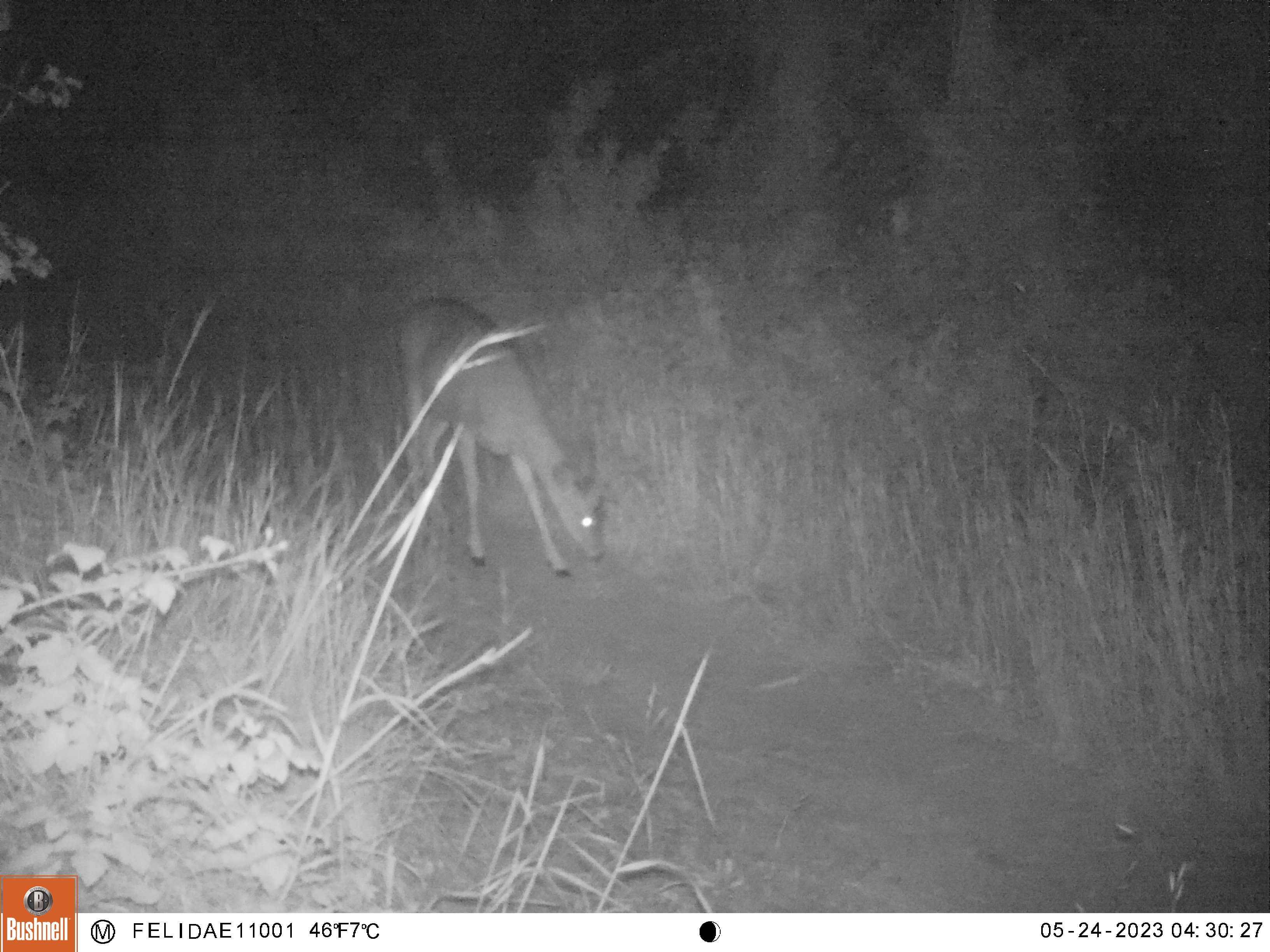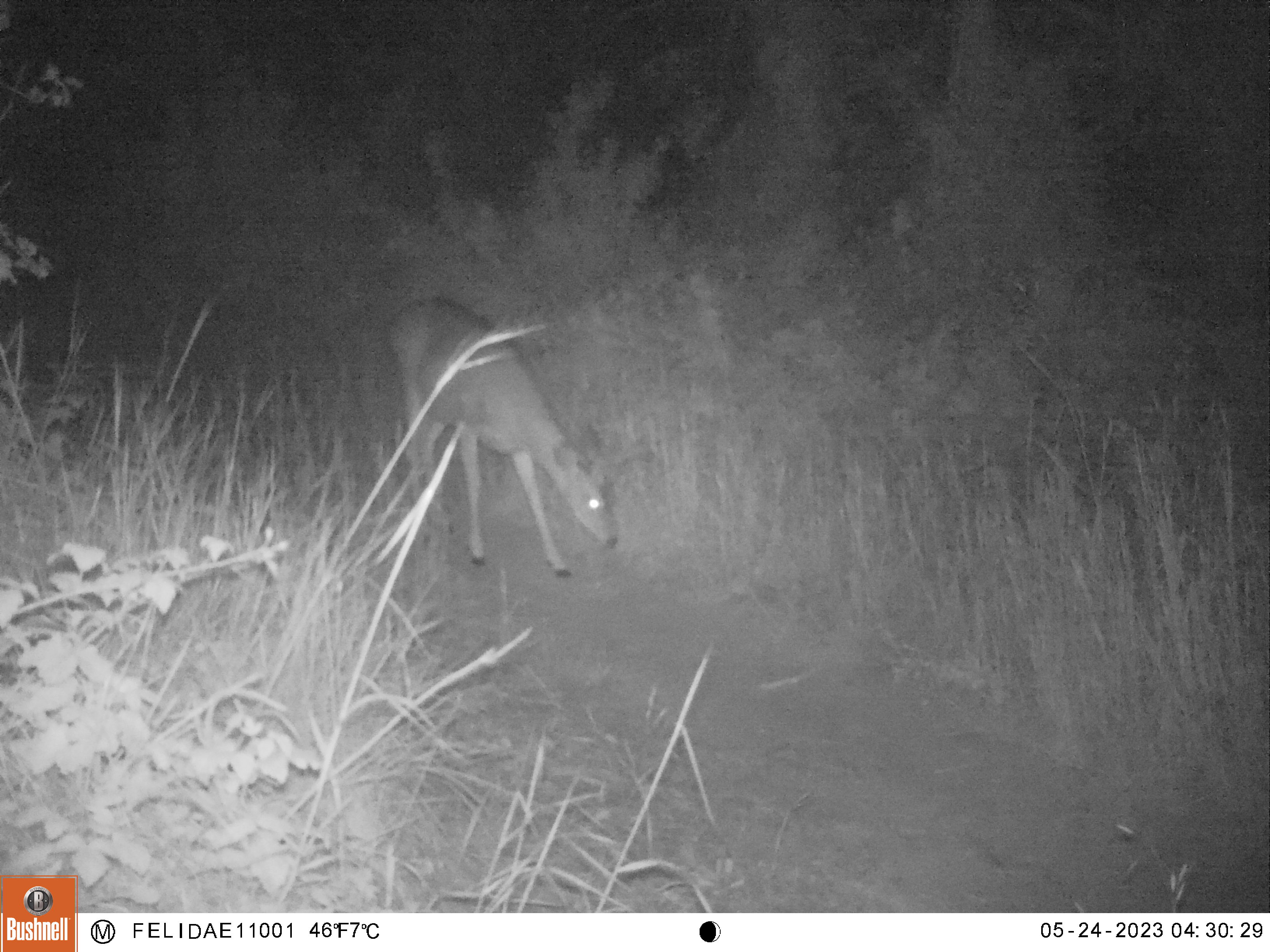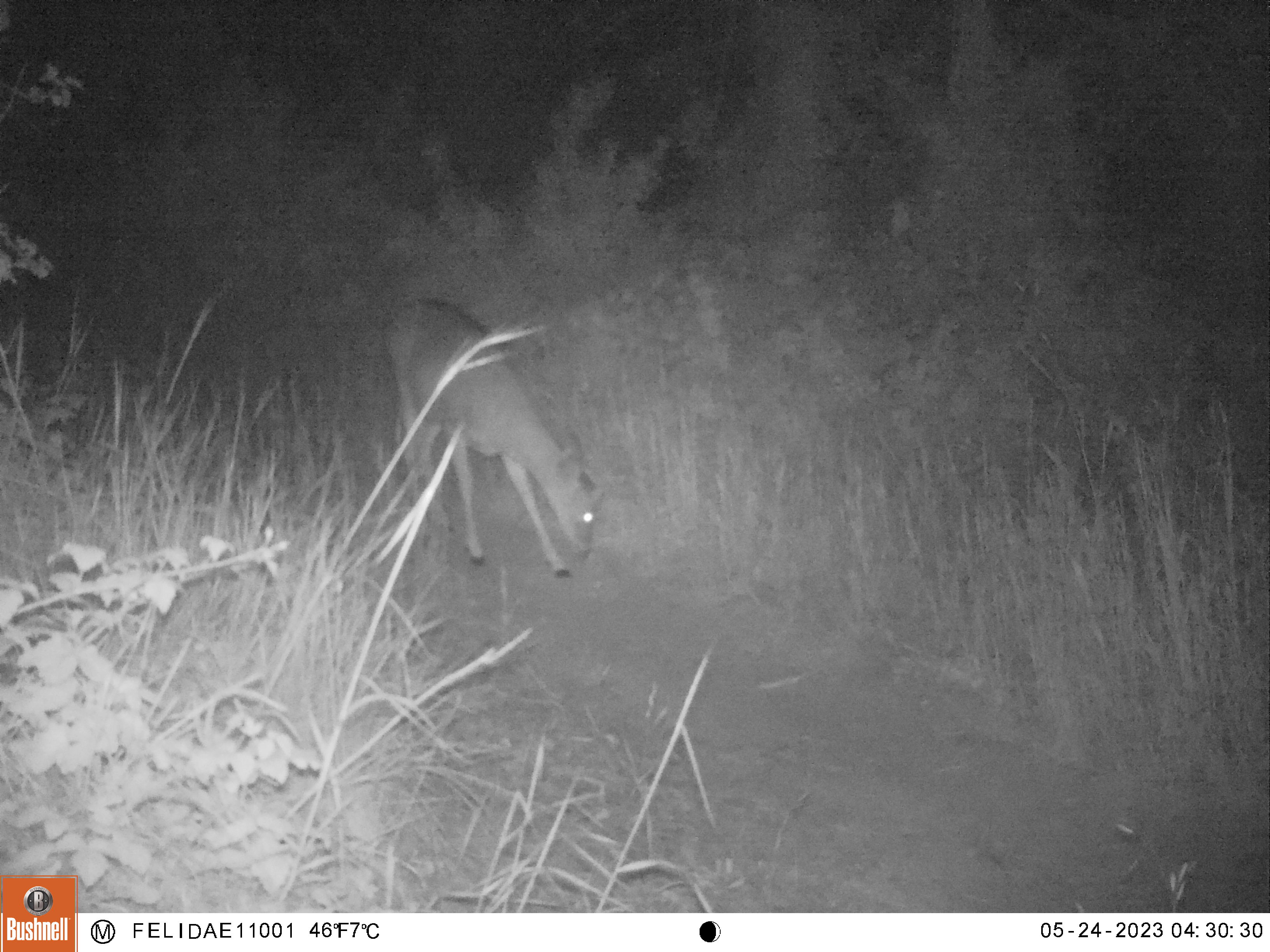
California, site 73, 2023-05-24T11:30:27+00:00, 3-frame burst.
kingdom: Animalia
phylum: Chordata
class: Mammalia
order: Artiodactyla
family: Cervidae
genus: Odocoileus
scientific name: Odocoileus hemionus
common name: mule deer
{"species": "mule deer (Odocoileus hemionus)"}